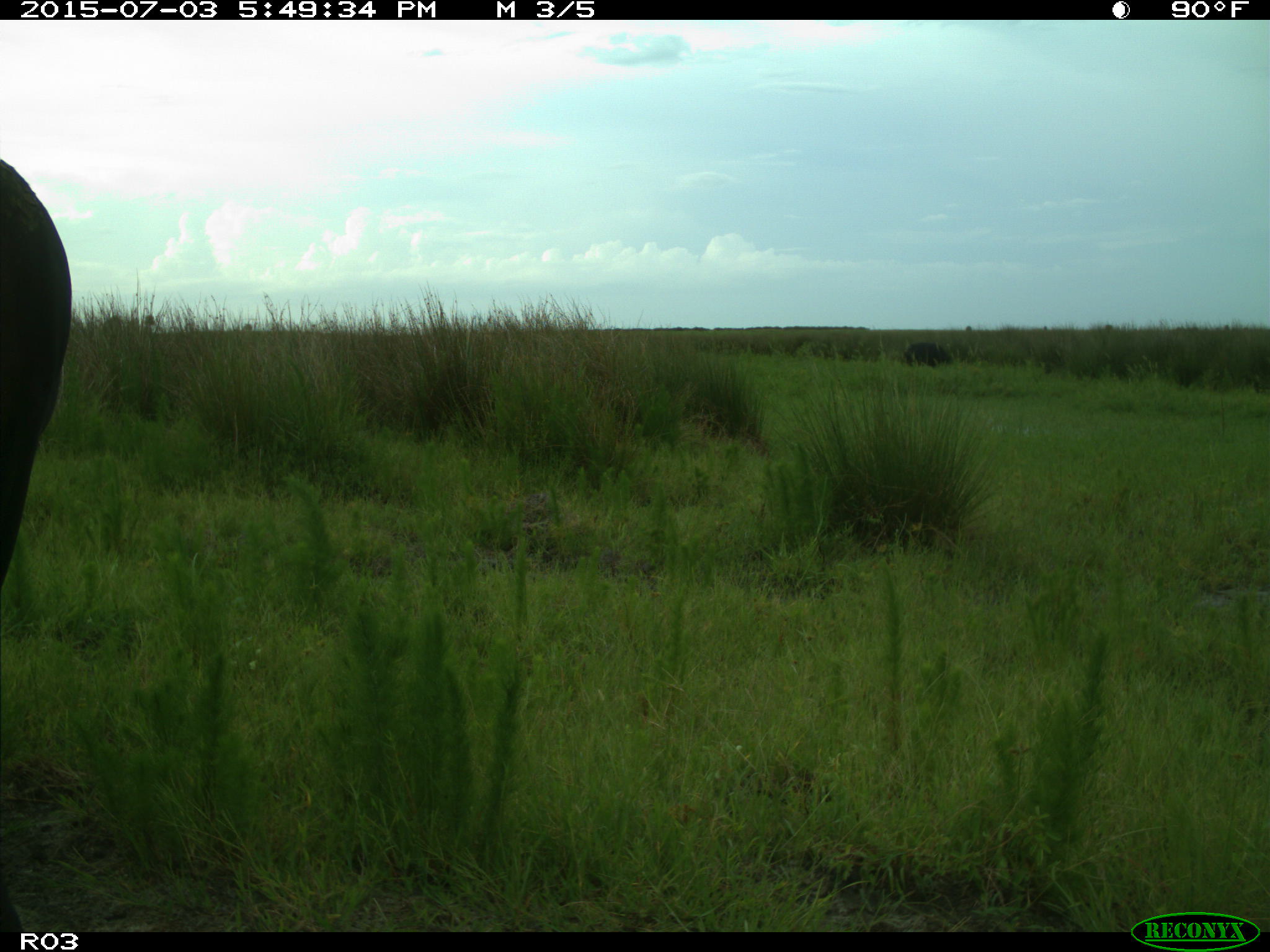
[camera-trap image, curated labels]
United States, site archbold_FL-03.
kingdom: Animalia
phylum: Chordata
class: Mammalia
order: Artiodactyla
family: Bovidae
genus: Bos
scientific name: Bos taurus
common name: domestic cow